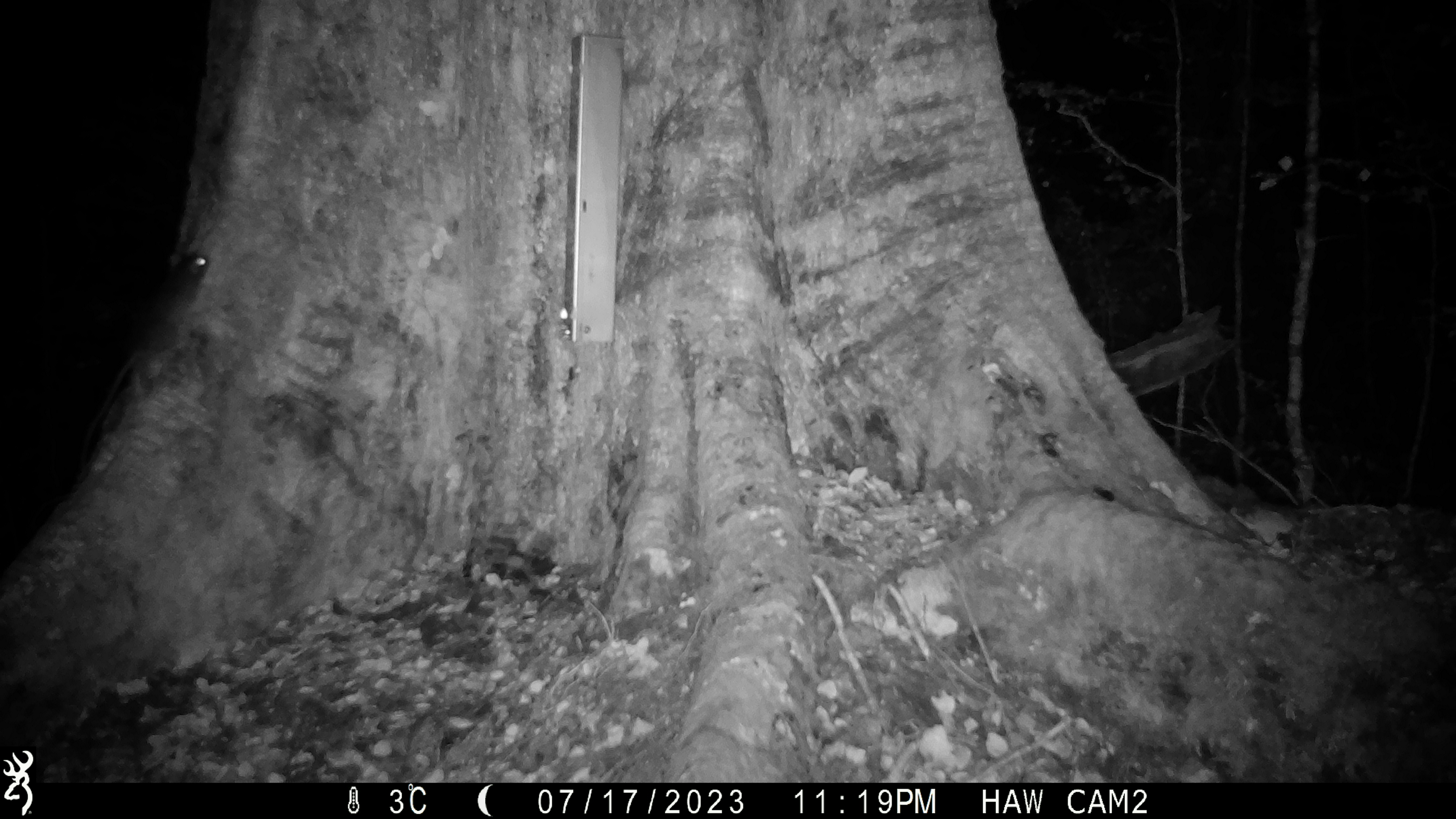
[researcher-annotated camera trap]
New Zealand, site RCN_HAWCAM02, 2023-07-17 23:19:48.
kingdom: Animalia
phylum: Chordata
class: Mammalia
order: Rodentia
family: Muridae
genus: Rattus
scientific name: Rattus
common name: rat